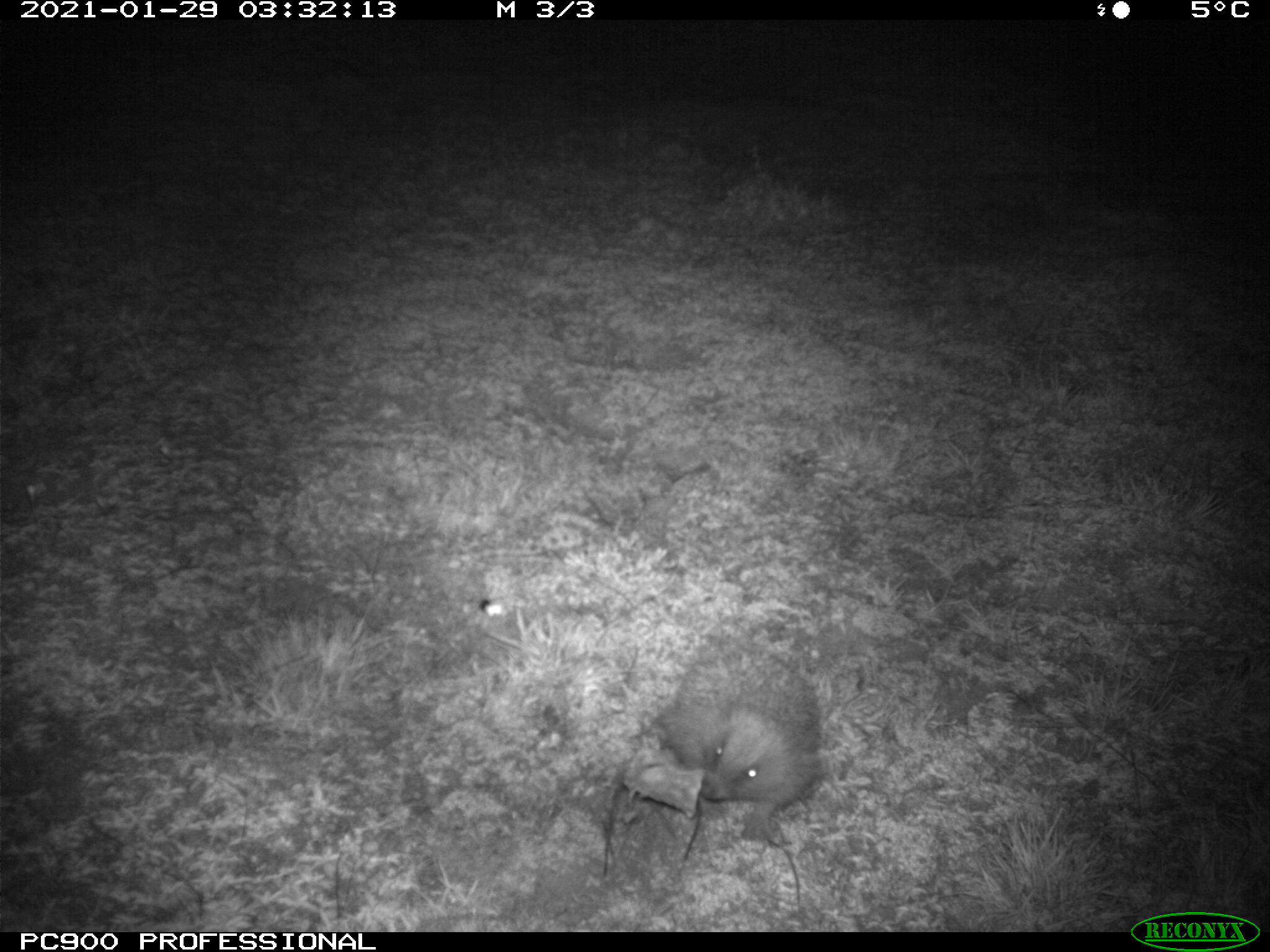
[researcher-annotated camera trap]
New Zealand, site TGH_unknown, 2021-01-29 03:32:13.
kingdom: Animalia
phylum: Chordata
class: Mammalia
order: Eulipotyphla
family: Erinaceidae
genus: Erinaceus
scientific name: Erinaceus europaeus europaeus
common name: european hedgehog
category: hedgehog